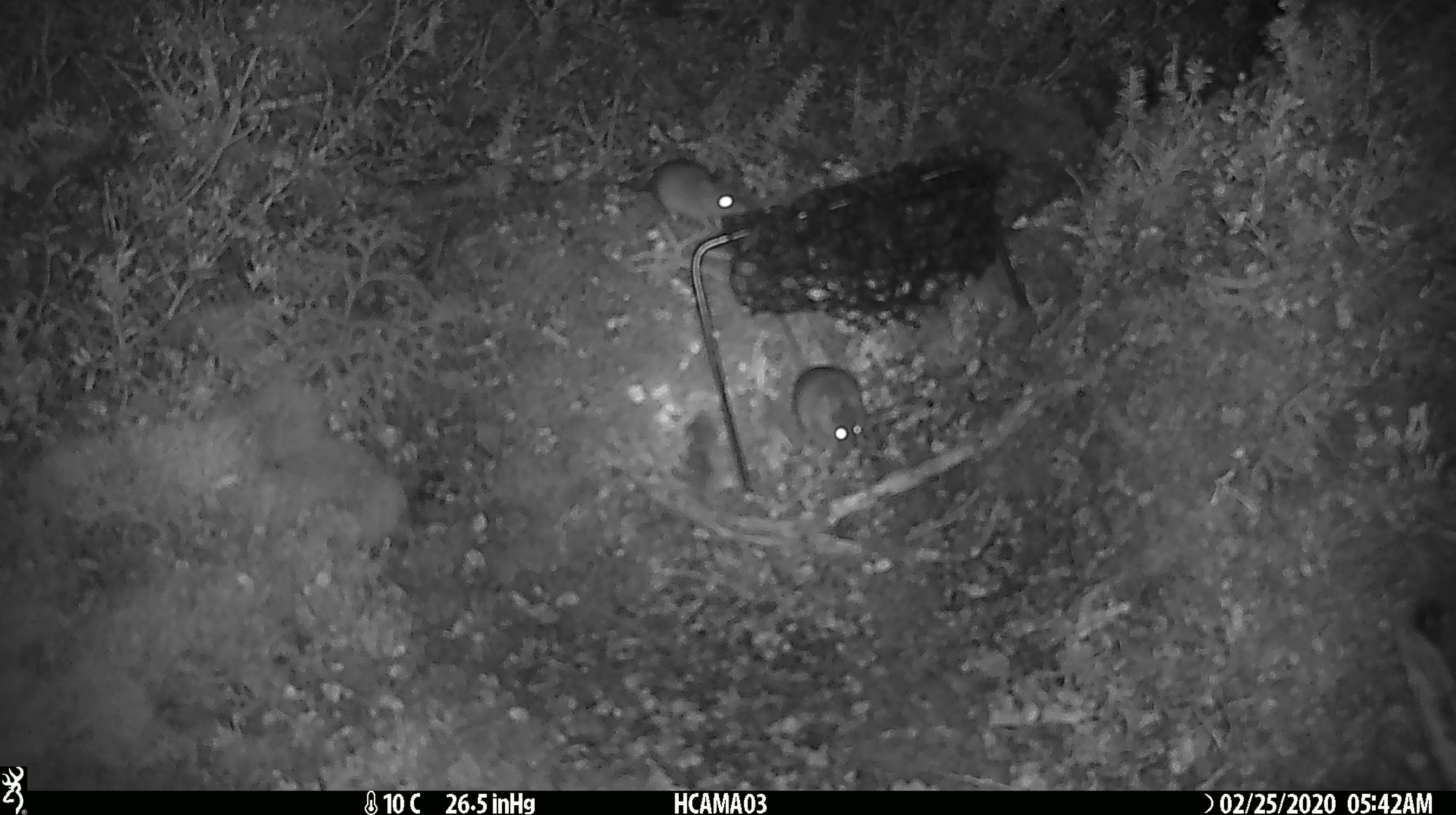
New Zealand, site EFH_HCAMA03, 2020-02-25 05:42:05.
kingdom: Animalia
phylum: Chordata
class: Mammalia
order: Rodentia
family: Muridae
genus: Mus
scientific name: Mus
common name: mouse